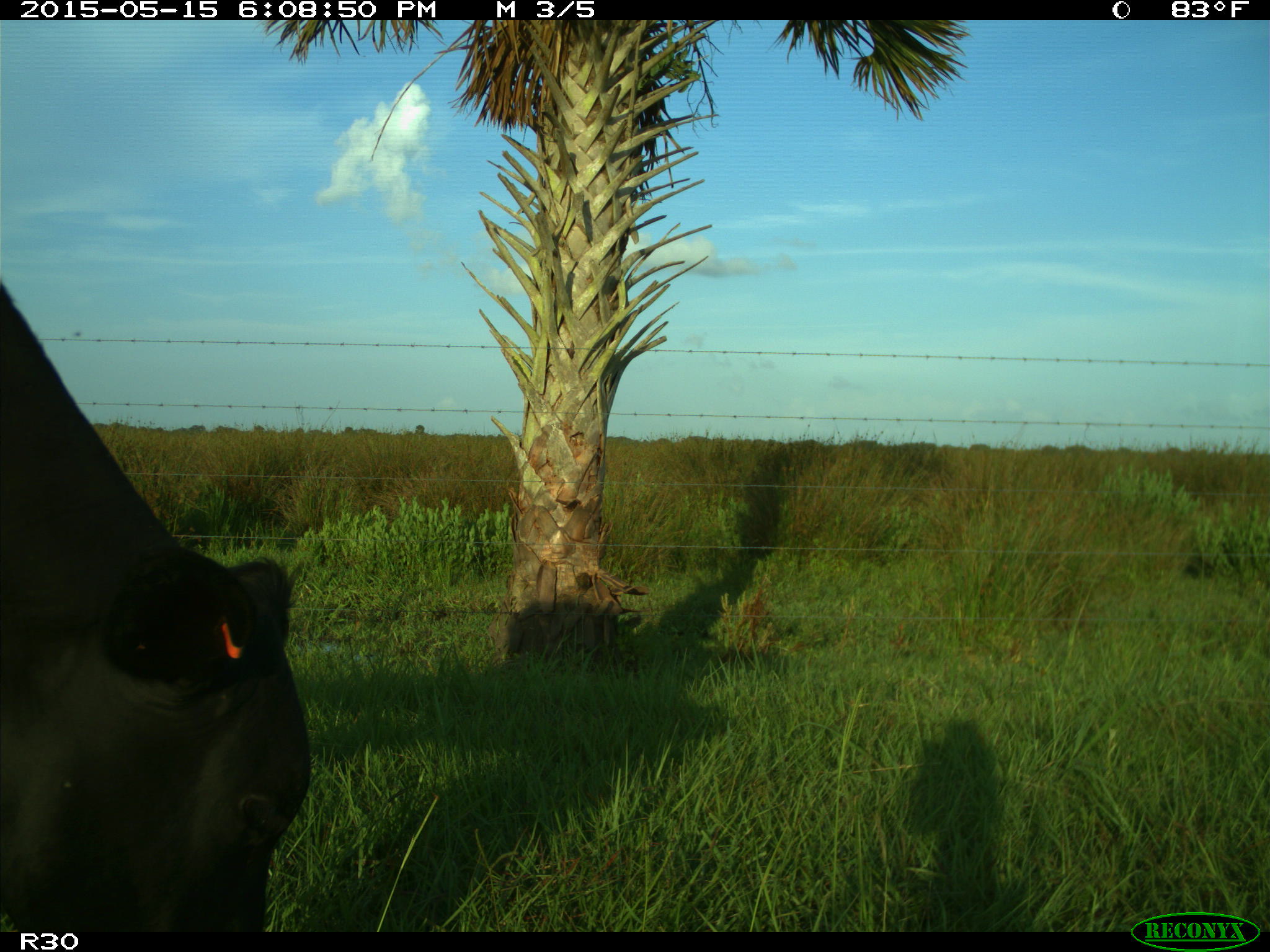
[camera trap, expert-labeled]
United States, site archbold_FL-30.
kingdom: Animalia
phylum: Chordata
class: Mammalia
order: Artiodactyla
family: Bovidae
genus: Bos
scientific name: Bos taurus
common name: domestic cow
Bos taurus (domestic cow).